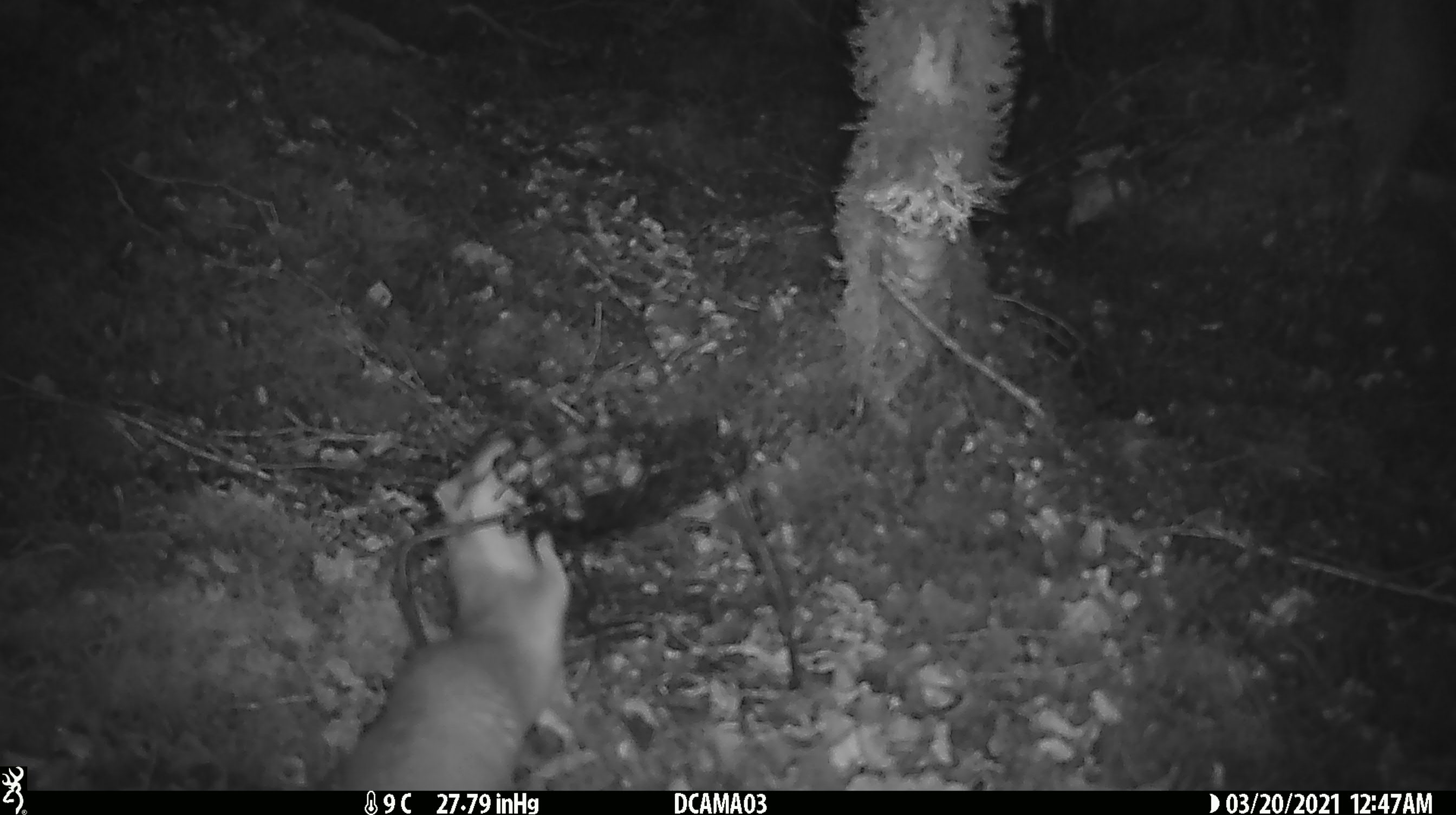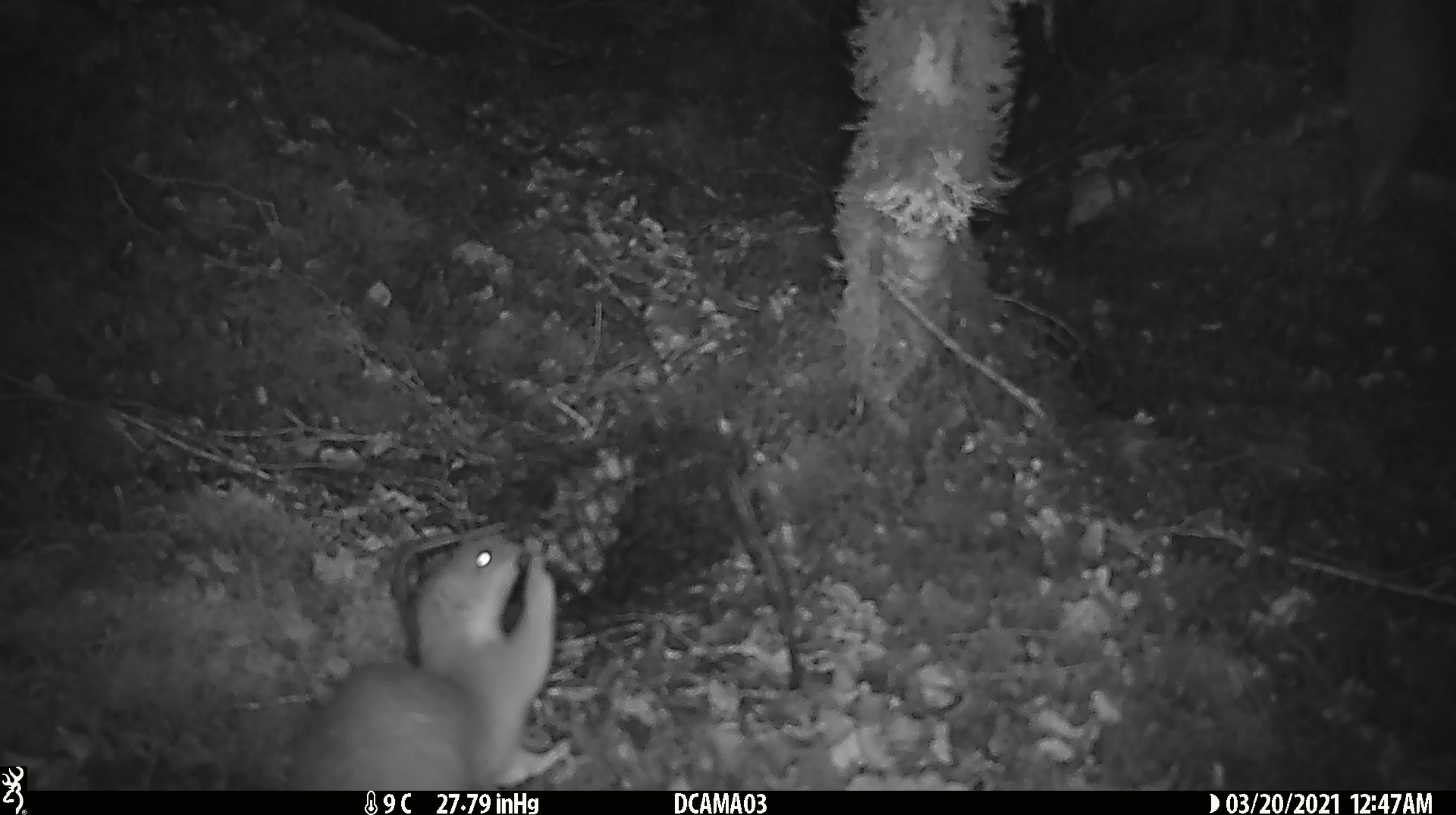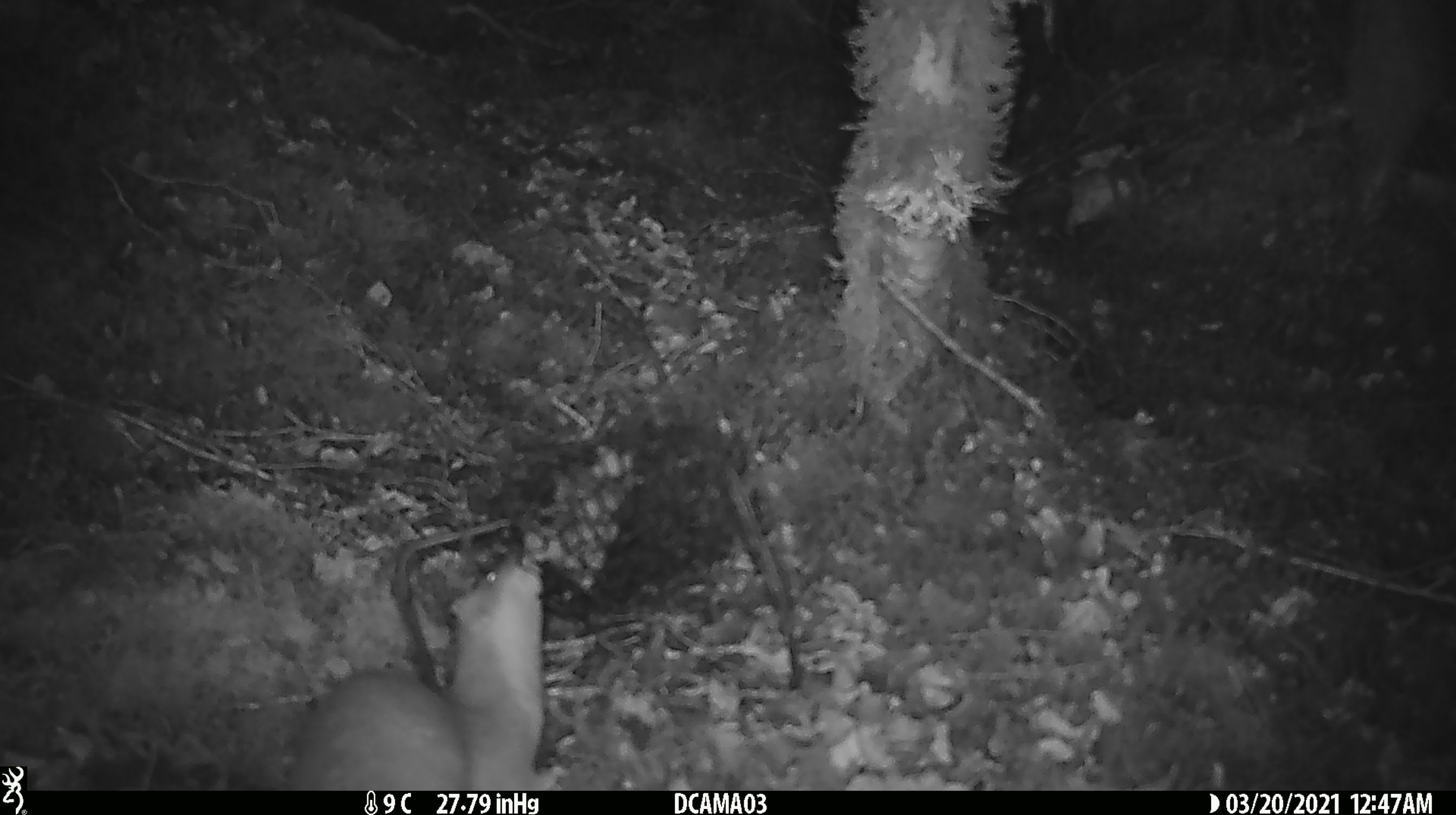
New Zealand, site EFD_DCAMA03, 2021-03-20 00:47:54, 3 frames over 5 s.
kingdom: Animalia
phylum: Chordata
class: Mammalia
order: Carnivora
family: Mustelidae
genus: Mustela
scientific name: Mustela erminea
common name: stoat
Stoat (Mustela erminea).